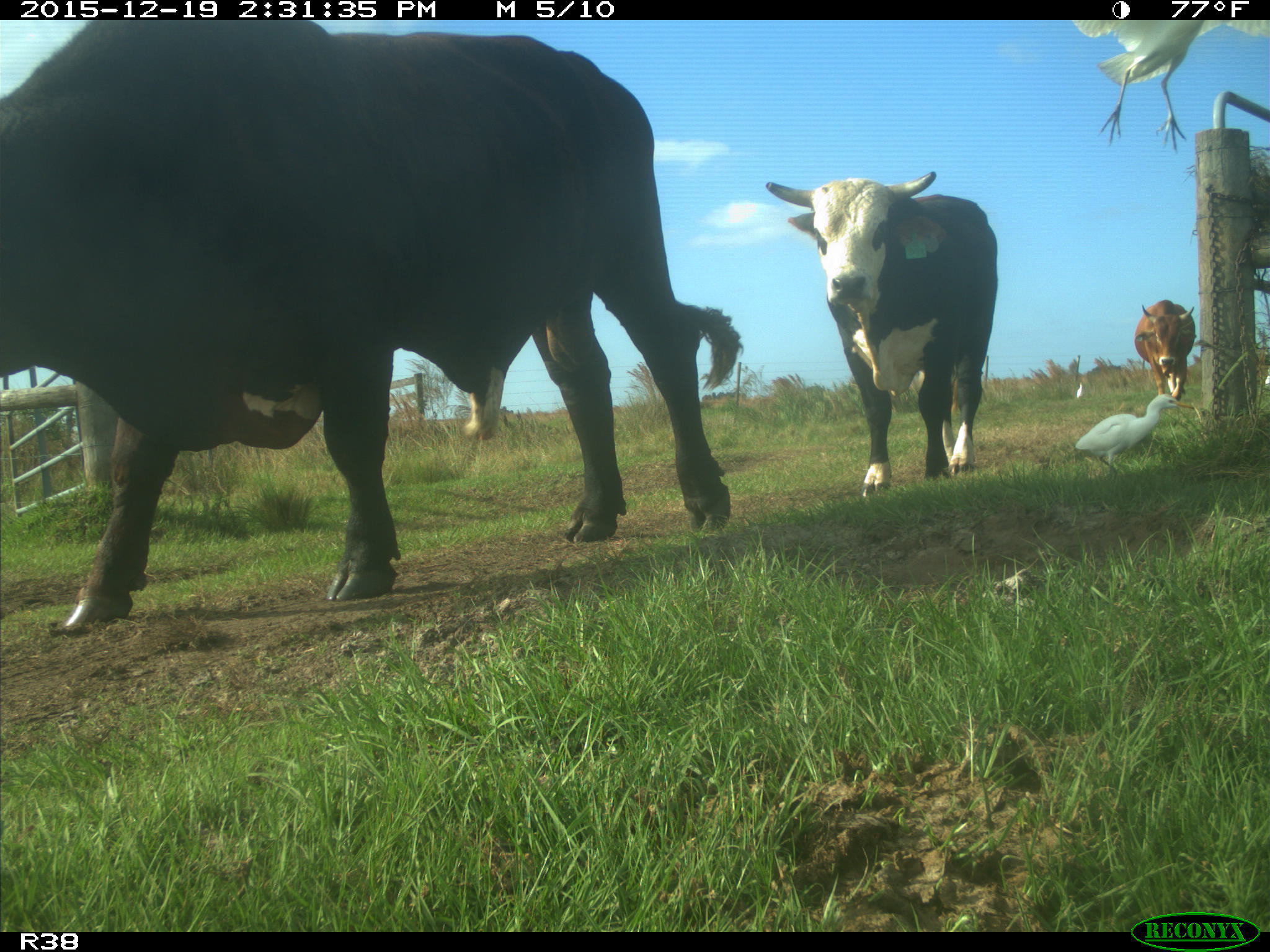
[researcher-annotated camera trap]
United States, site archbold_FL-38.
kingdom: Animalia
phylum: Chordata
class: Mammalia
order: Artiodactyla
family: Bovidae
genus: Bos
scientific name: Bos taurus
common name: domestic cow